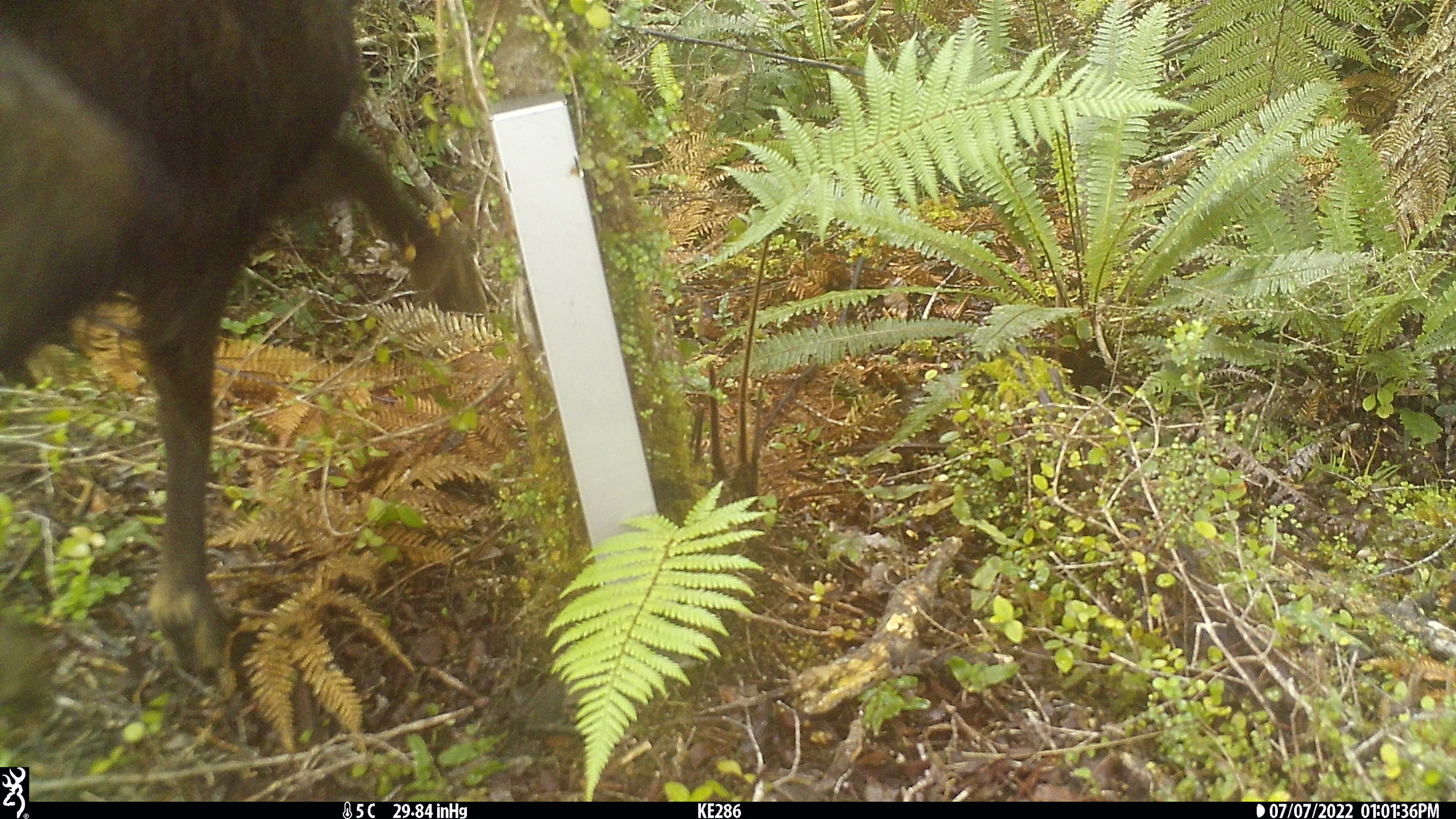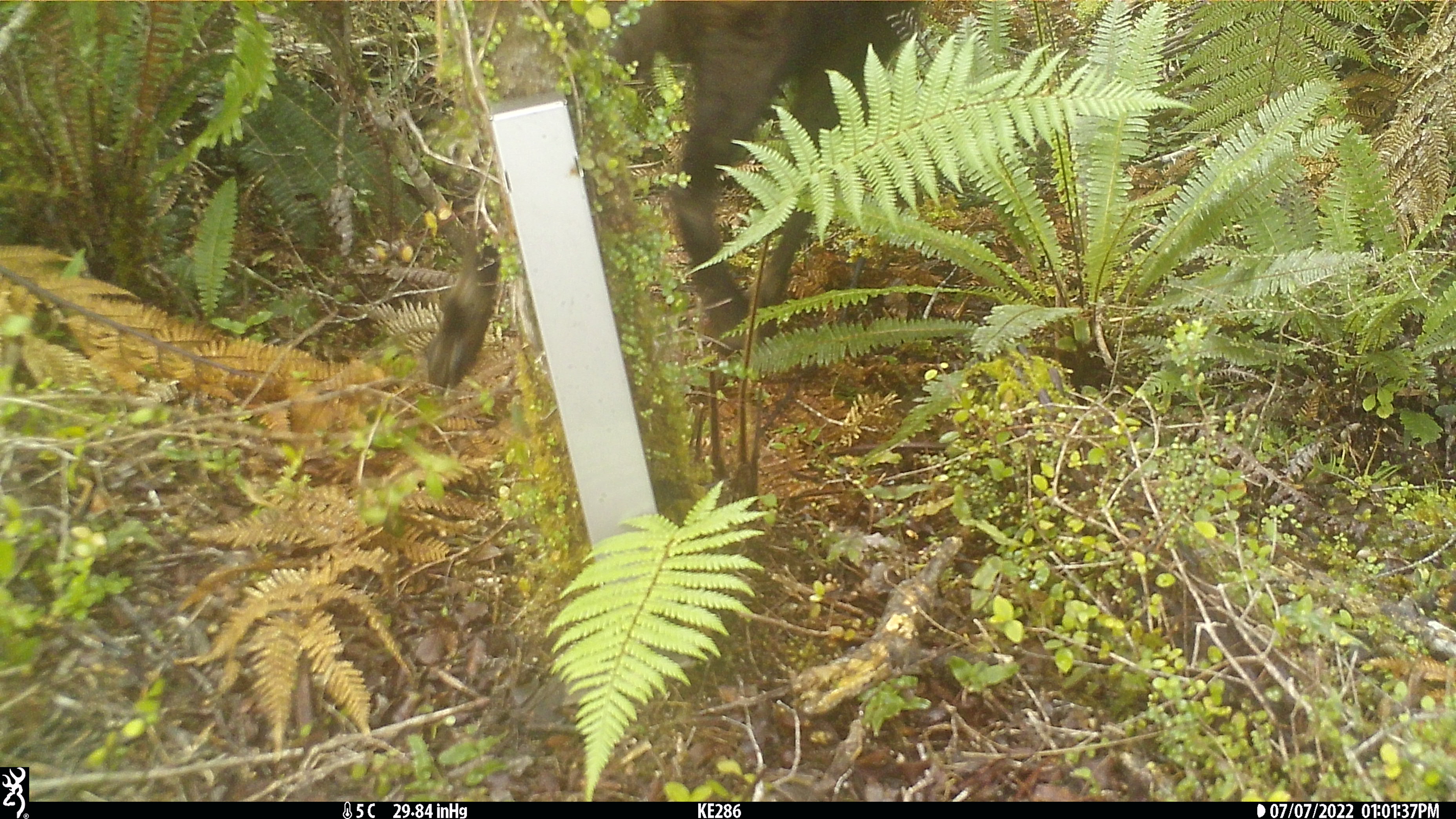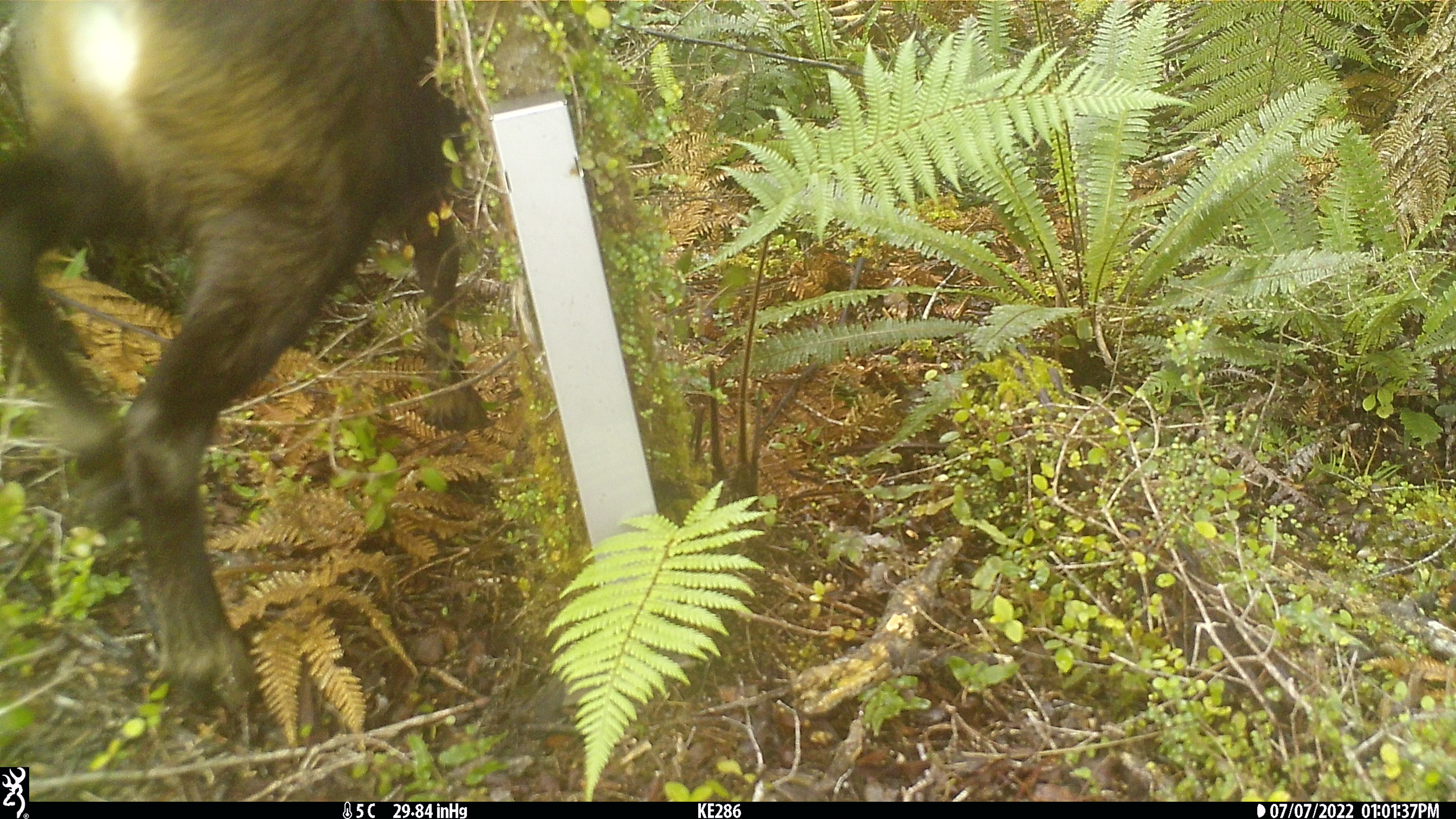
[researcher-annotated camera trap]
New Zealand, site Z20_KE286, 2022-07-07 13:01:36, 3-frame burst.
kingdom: Animalia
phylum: Chordata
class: Mammalia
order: Artiodactyla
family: Bovidae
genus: Rupicapra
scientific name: Rupicapra rupicapra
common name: alpine chamois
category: chamois